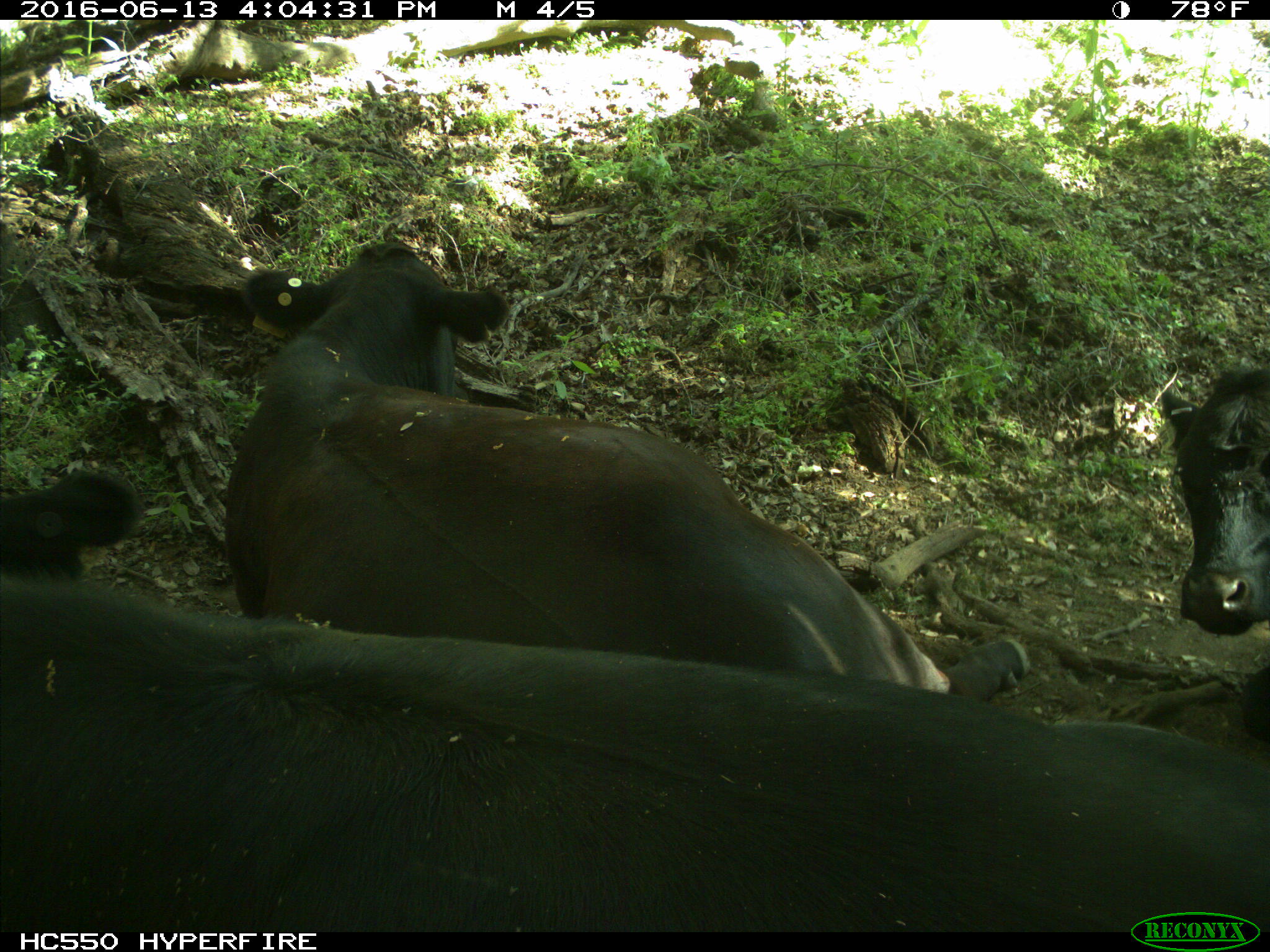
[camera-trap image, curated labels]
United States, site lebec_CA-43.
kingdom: Animalia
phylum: Chordata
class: Mammalia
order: Artiodactyla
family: Bovidae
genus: Bos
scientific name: Bos taurus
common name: domestic cow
Bos taurus (domestic cow).